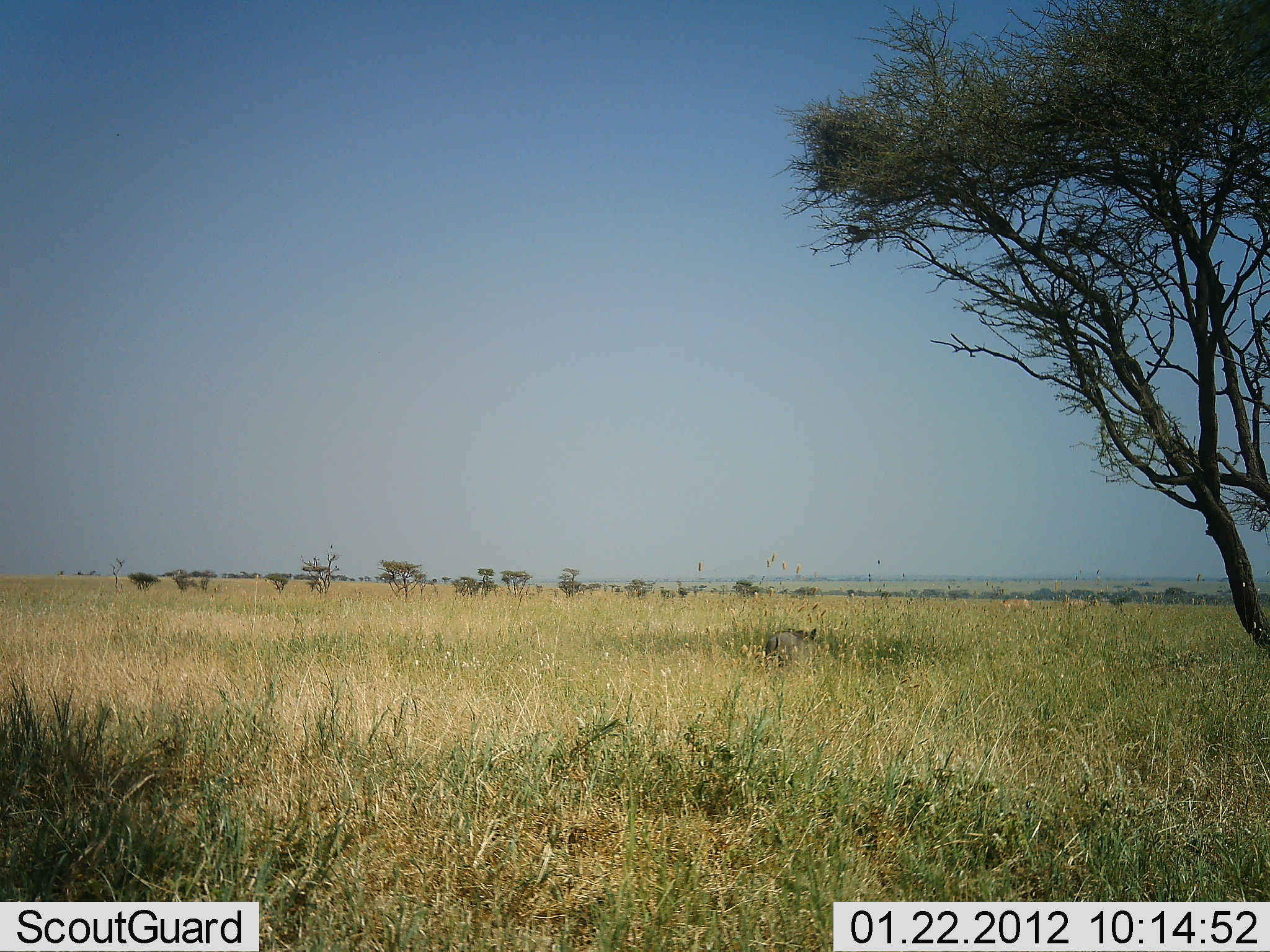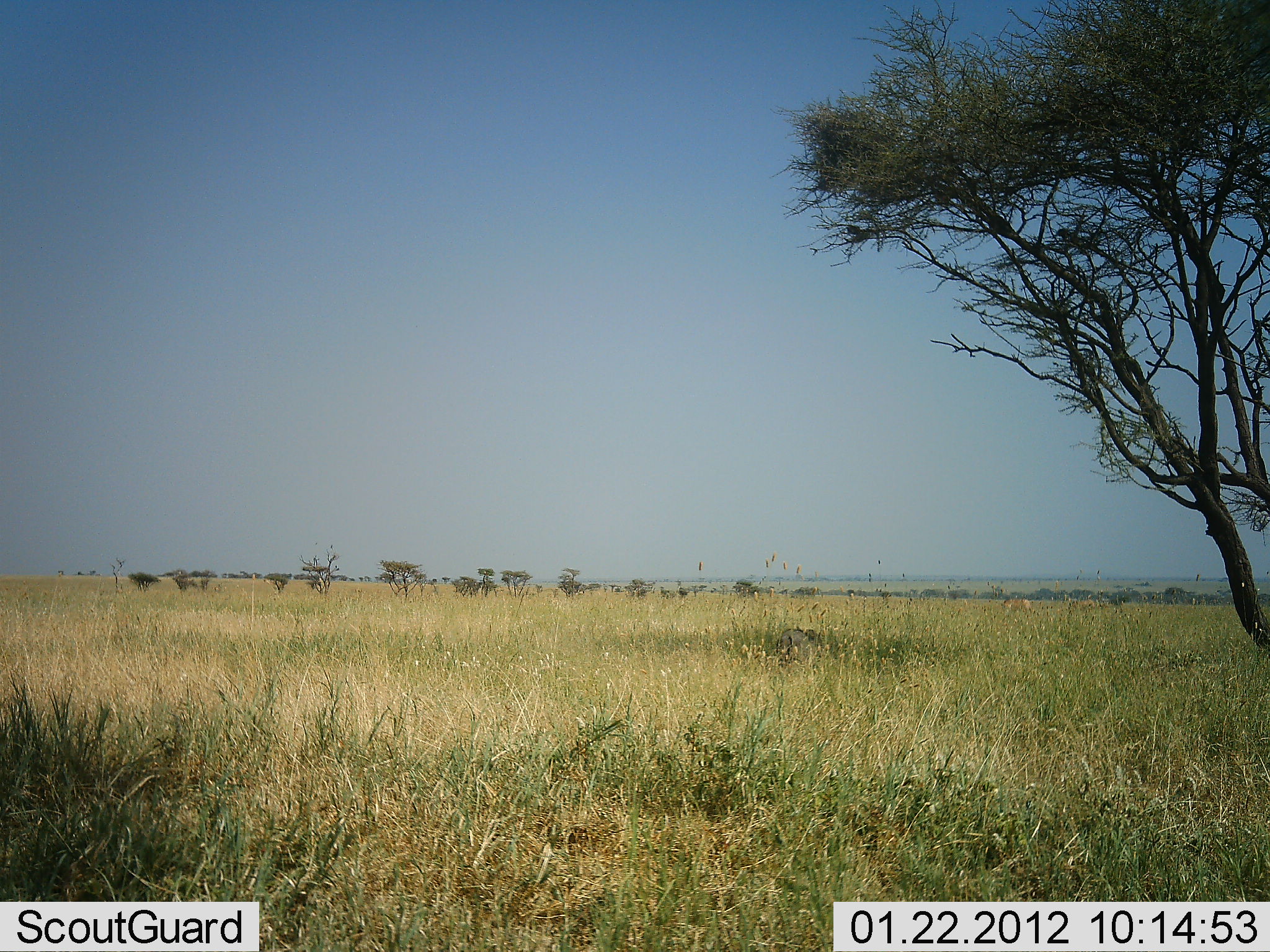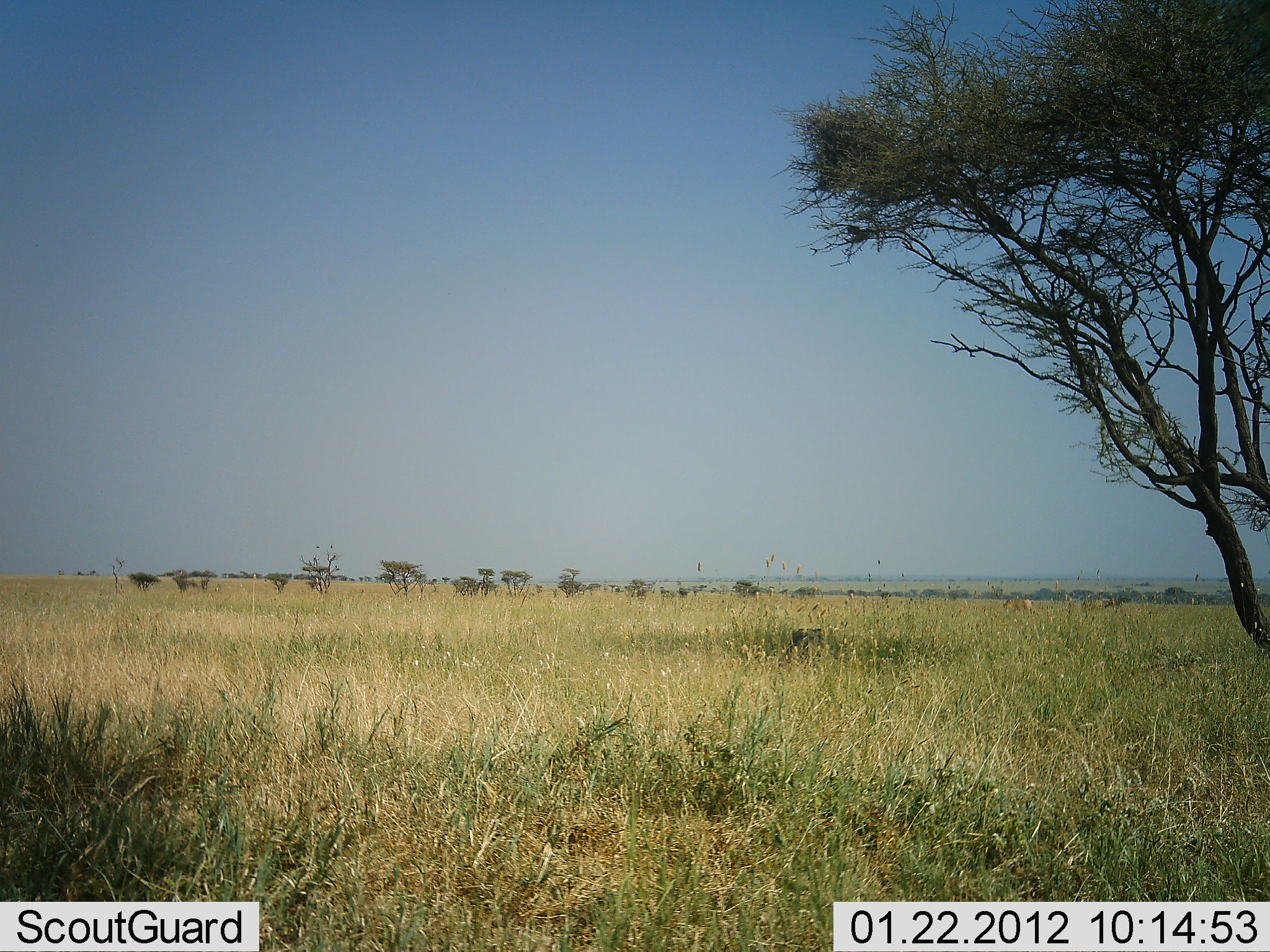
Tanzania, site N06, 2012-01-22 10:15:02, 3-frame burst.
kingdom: Animalia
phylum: Chordata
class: Mammalia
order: Artiodactyla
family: Suidae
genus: Phacochoerus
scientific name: Phacochoerus africanus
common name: warthog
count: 1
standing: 0%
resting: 0%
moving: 88%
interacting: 0%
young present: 0%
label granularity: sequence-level